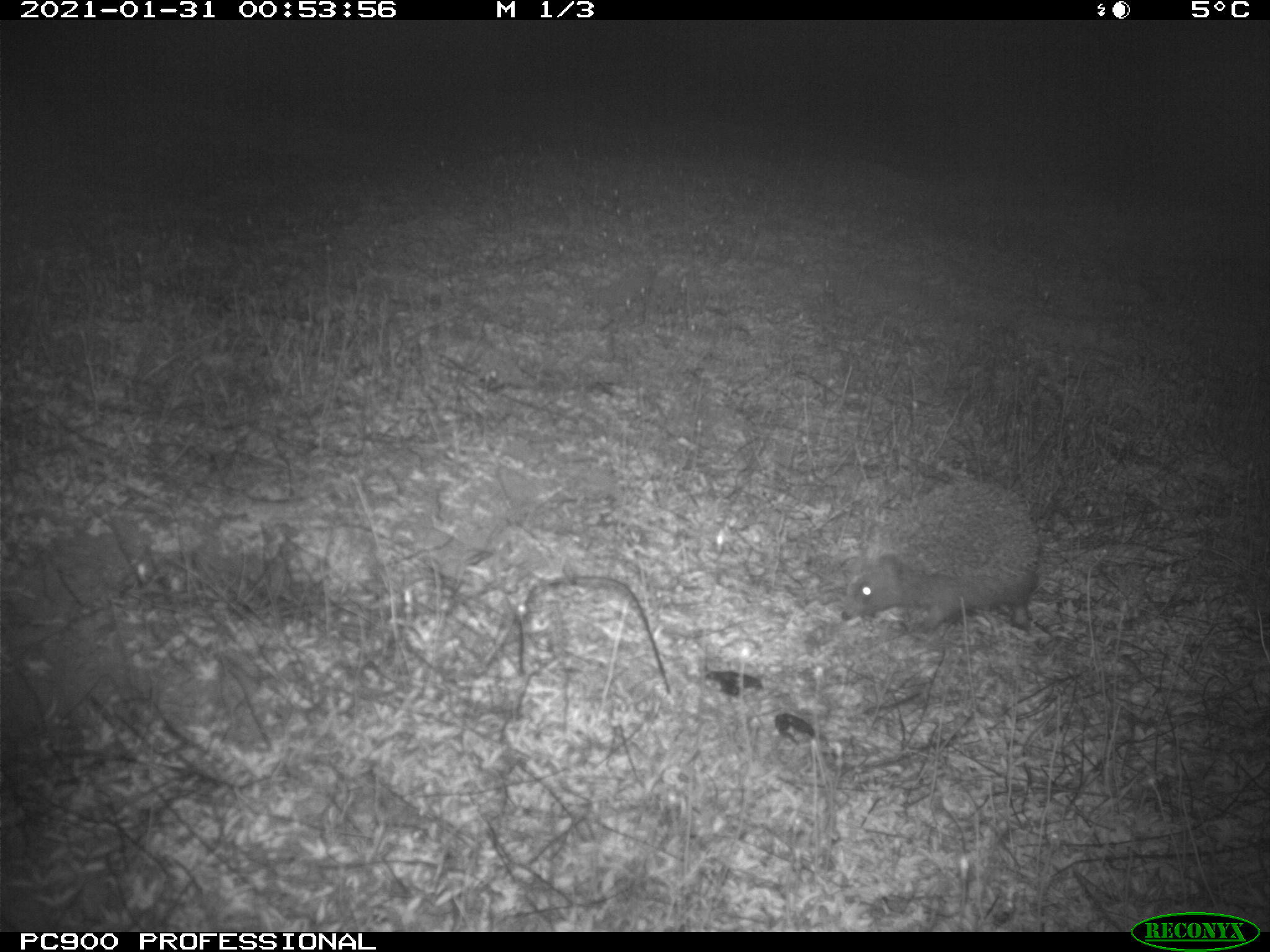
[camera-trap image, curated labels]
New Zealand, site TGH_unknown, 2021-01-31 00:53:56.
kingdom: Animalia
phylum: Chordata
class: Mammalia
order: Eulipotyphla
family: Erinaceidae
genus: Erinaceus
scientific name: Erinaceus europaeus europaeus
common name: european hedgehog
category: hedgehog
Hedgehog (european hedgehog) (Erinaceus europaeus europaeus).